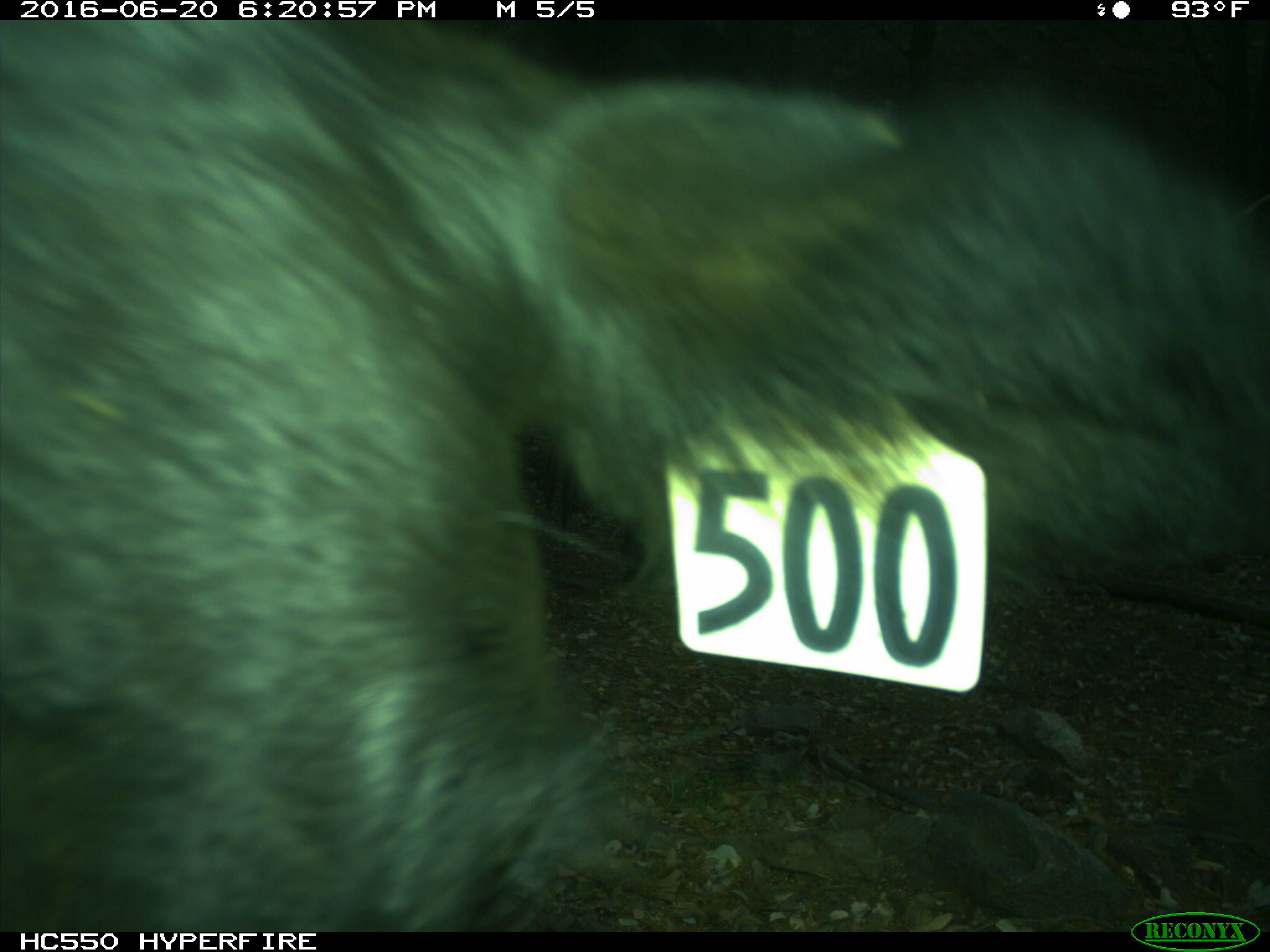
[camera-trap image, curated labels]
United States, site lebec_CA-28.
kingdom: Animalia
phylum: Chordata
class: Mammalia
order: Artiodactyla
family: Bovidae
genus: Bos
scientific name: Bos taurus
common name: domestic cow